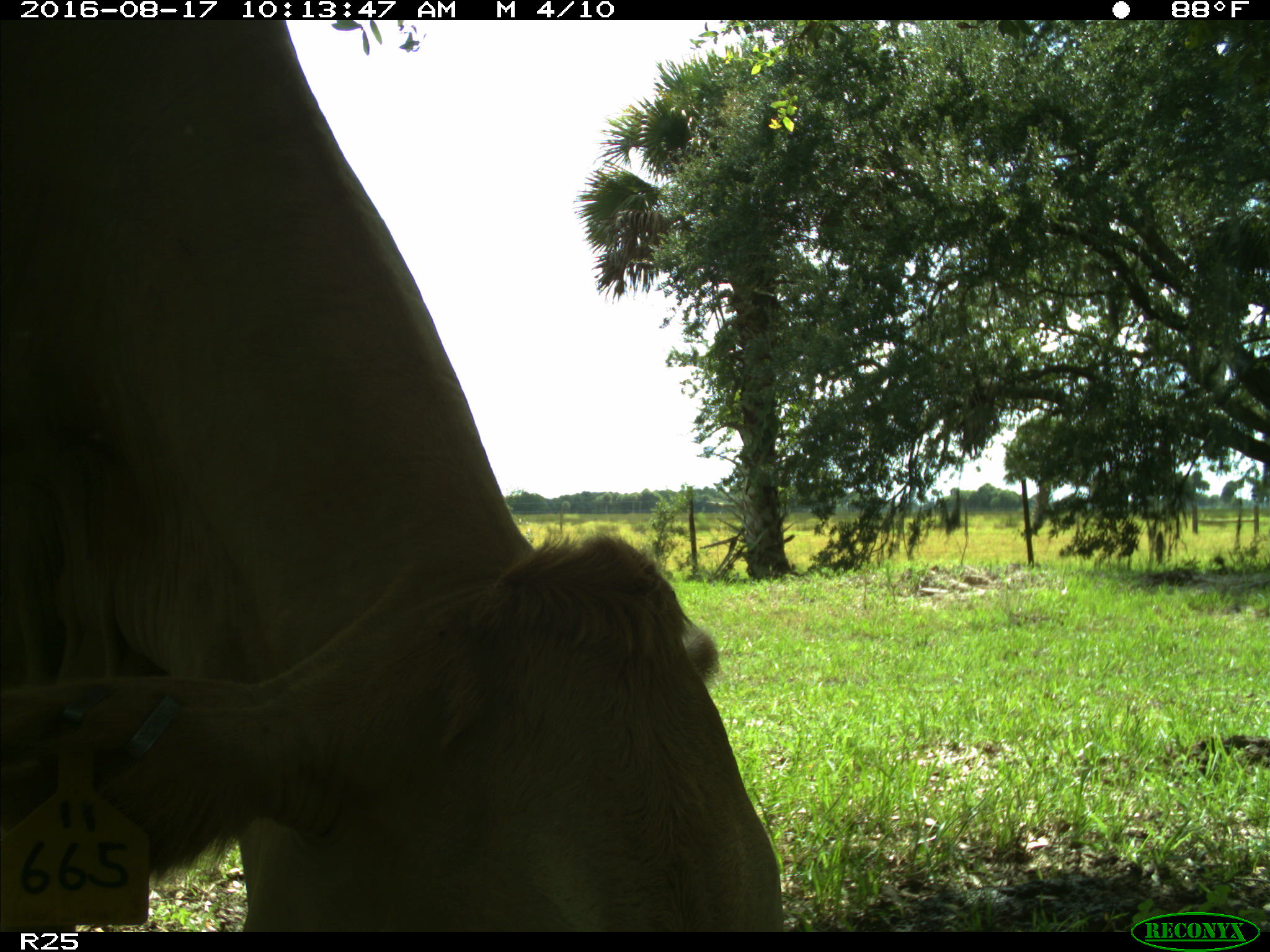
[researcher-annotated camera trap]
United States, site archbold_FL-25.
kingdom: Animalia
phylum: Chordata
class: Mammalia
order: Artiodactyla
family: Bovidae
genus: Bos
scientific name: Bos taurus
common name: domestic cow